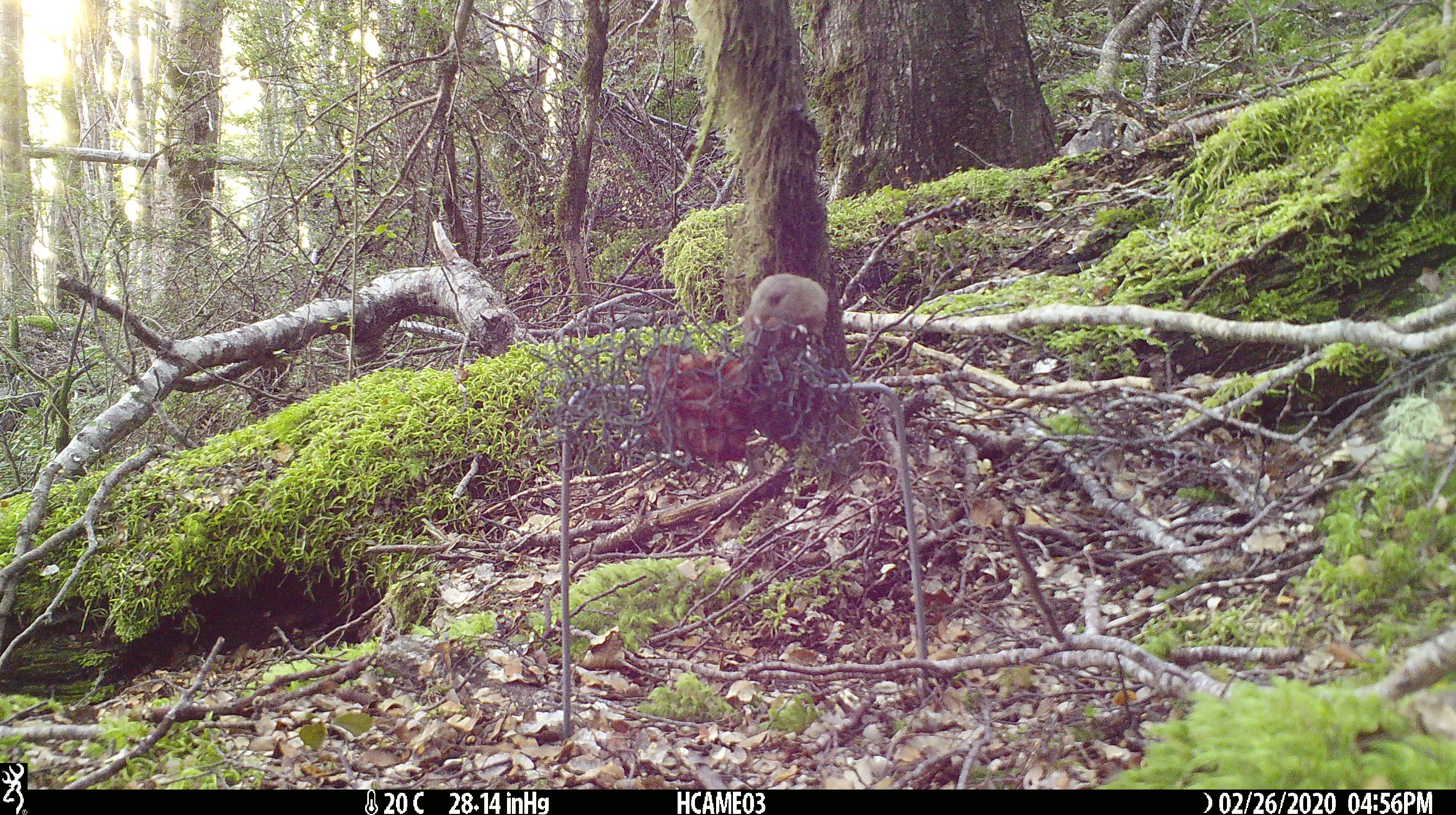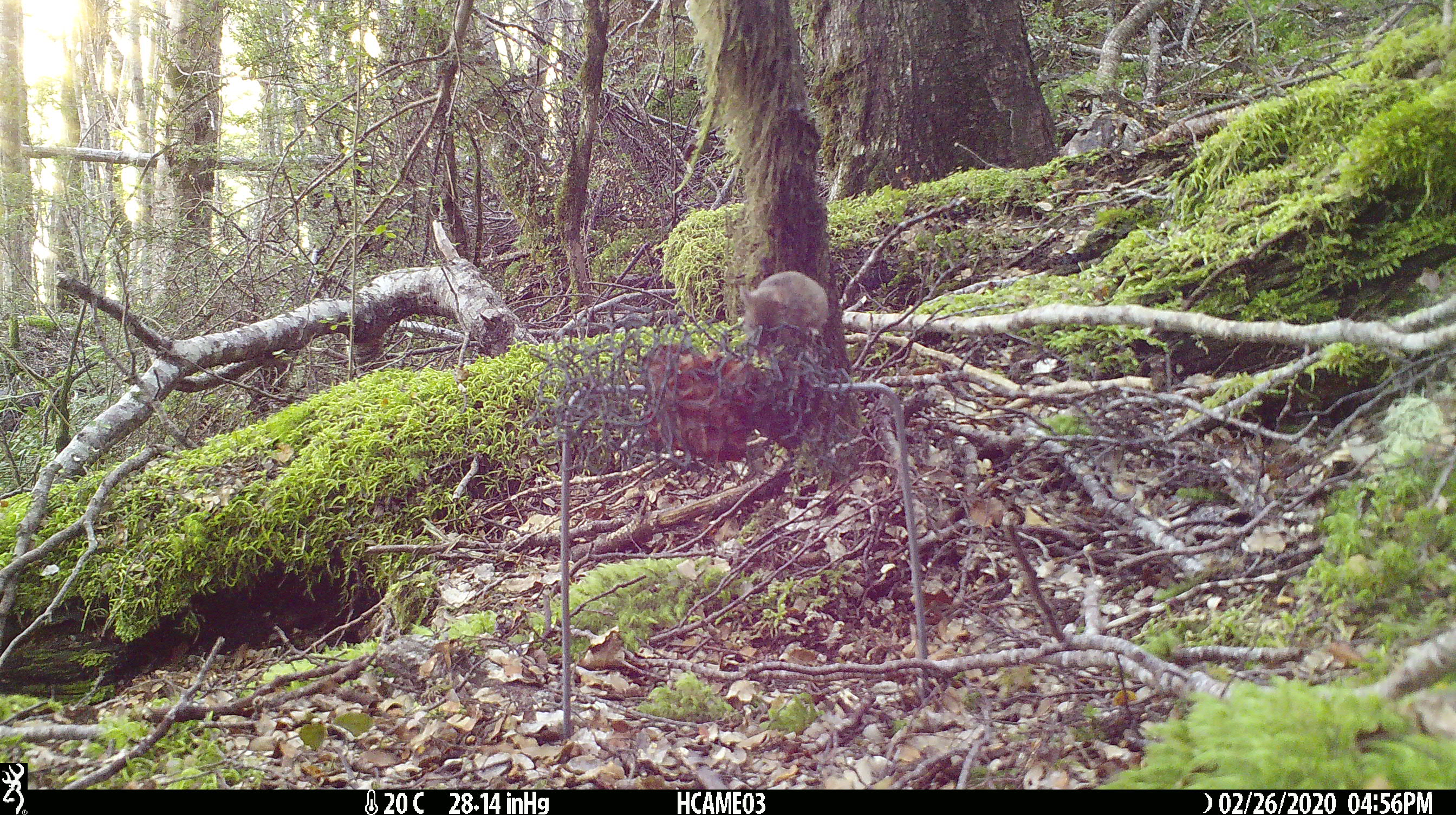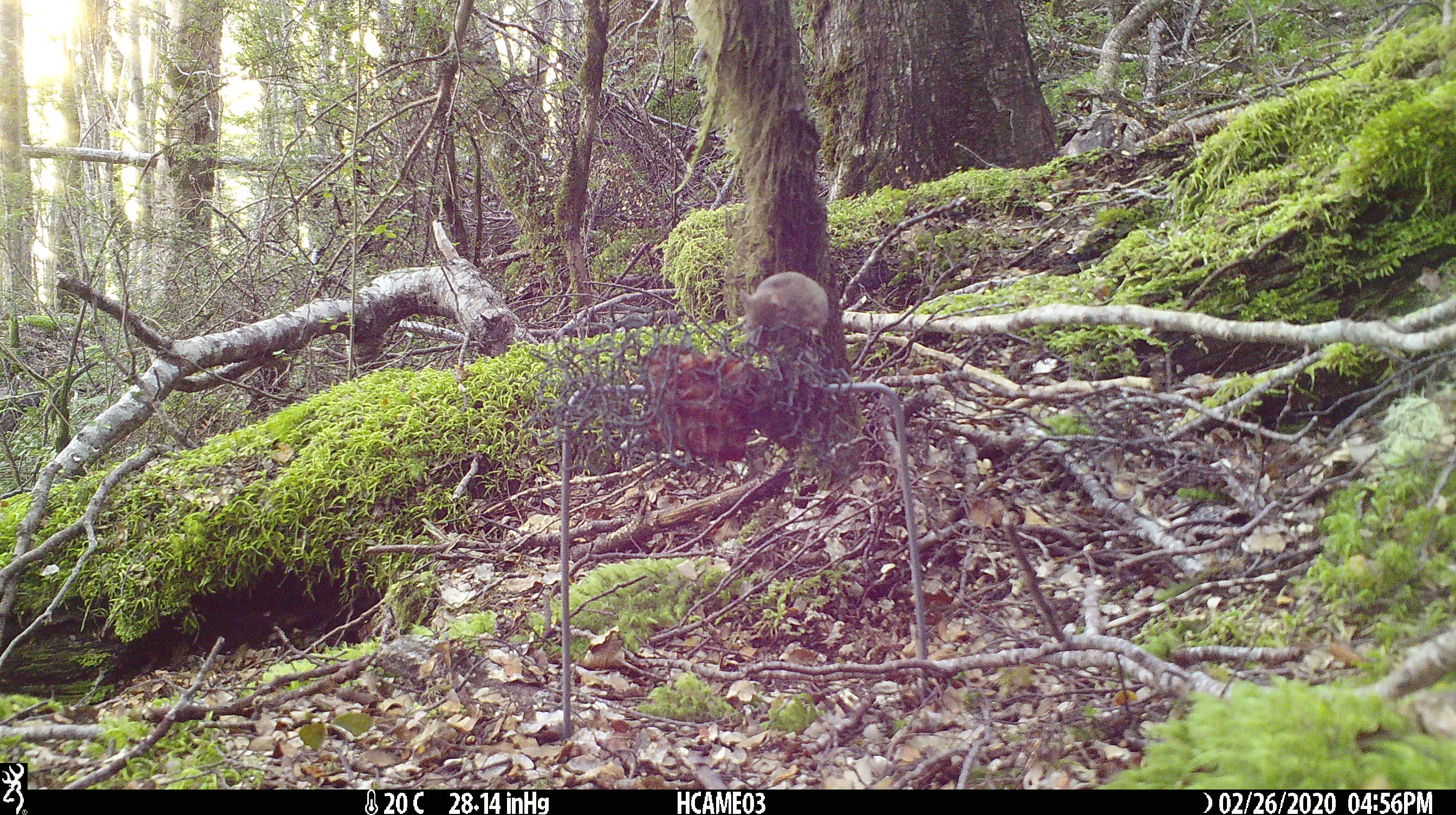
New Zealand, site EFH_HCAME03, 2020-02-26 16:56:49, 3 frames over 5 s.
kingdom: Animalia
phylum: Chordata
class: Mammalia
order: Rodentia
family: Muridae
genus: Mus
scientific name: Mus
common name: mouse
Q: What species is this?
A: Mouse (Mus).